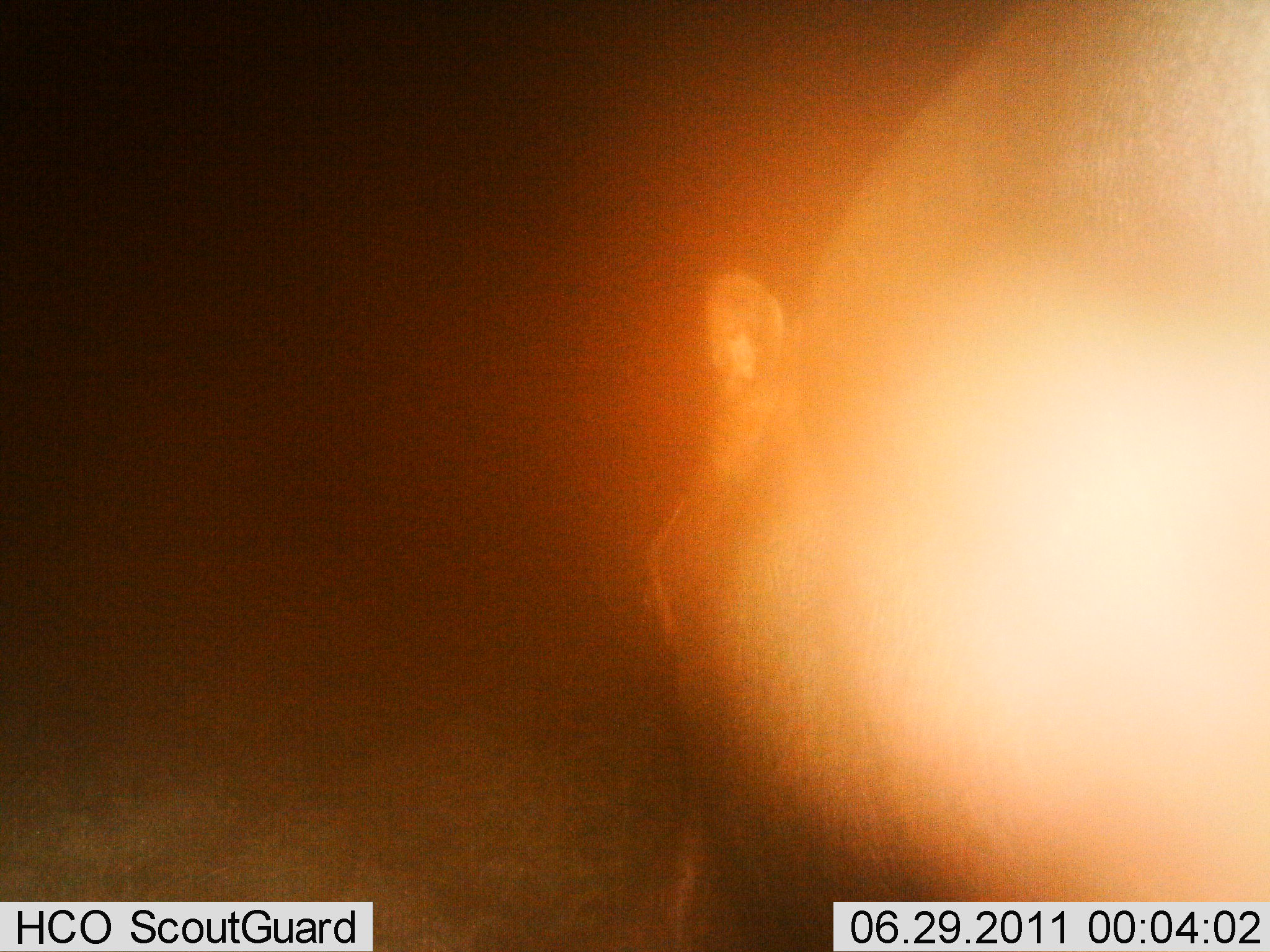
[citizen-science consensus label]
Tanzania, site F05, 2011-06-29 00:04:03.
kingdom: Animalia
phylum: Chordata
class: Mammalia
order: Artiodactyla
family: Hippopotamidae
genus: Hippopotamus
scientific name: Hippopotamus amphibius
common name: hippopotamus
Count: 1.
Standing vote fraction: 57%.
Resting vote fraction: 0%.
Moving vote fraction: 29%.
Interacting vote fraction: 14%.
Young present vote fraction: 0%.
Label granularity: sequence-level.